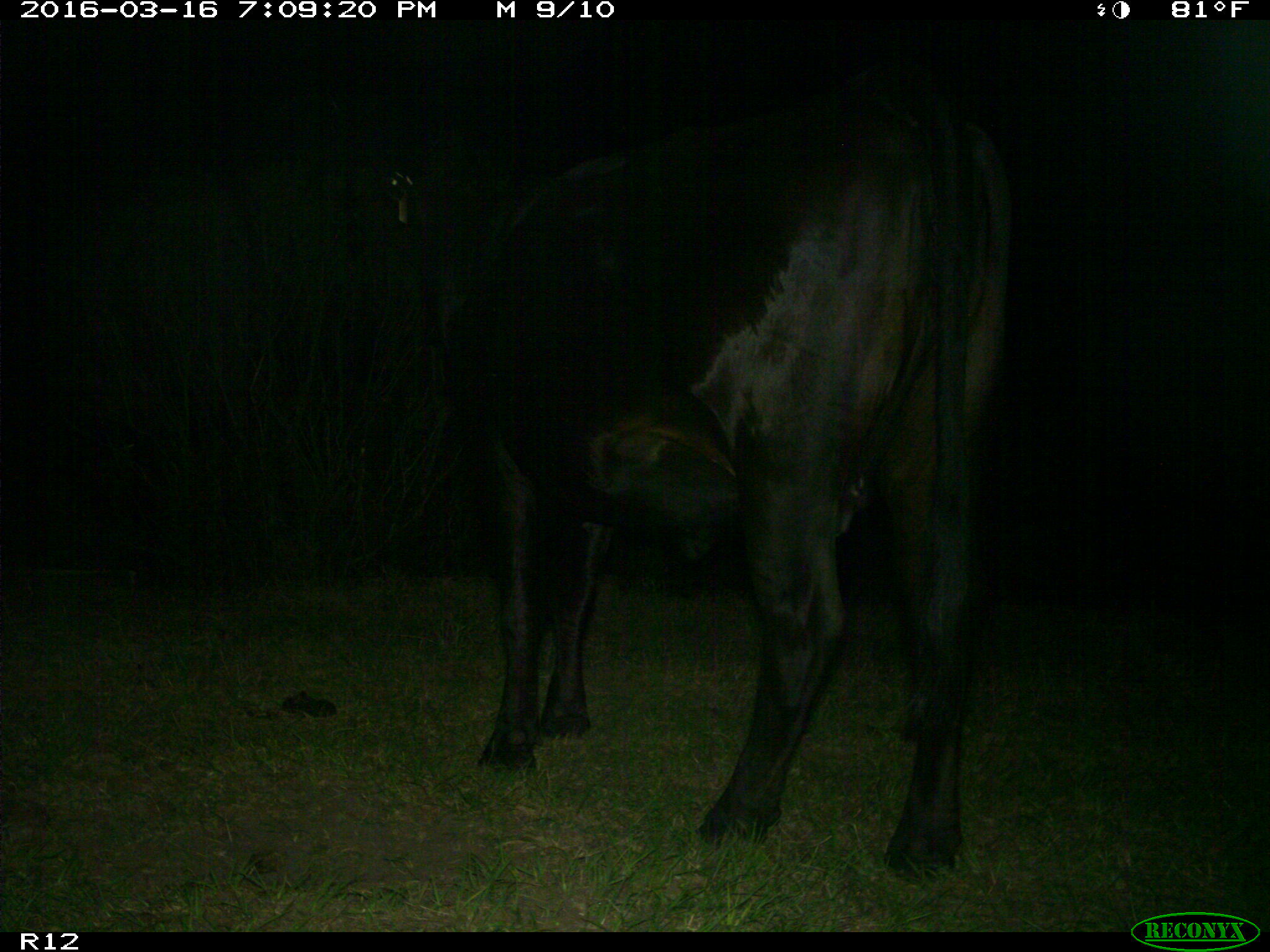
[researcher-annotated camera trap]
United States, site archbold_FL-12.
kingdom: Animalia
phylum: Chordata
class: Mammalia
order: Artiodactyla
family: Bovidae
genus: Bos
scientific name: Bos taurus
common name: domestic cow